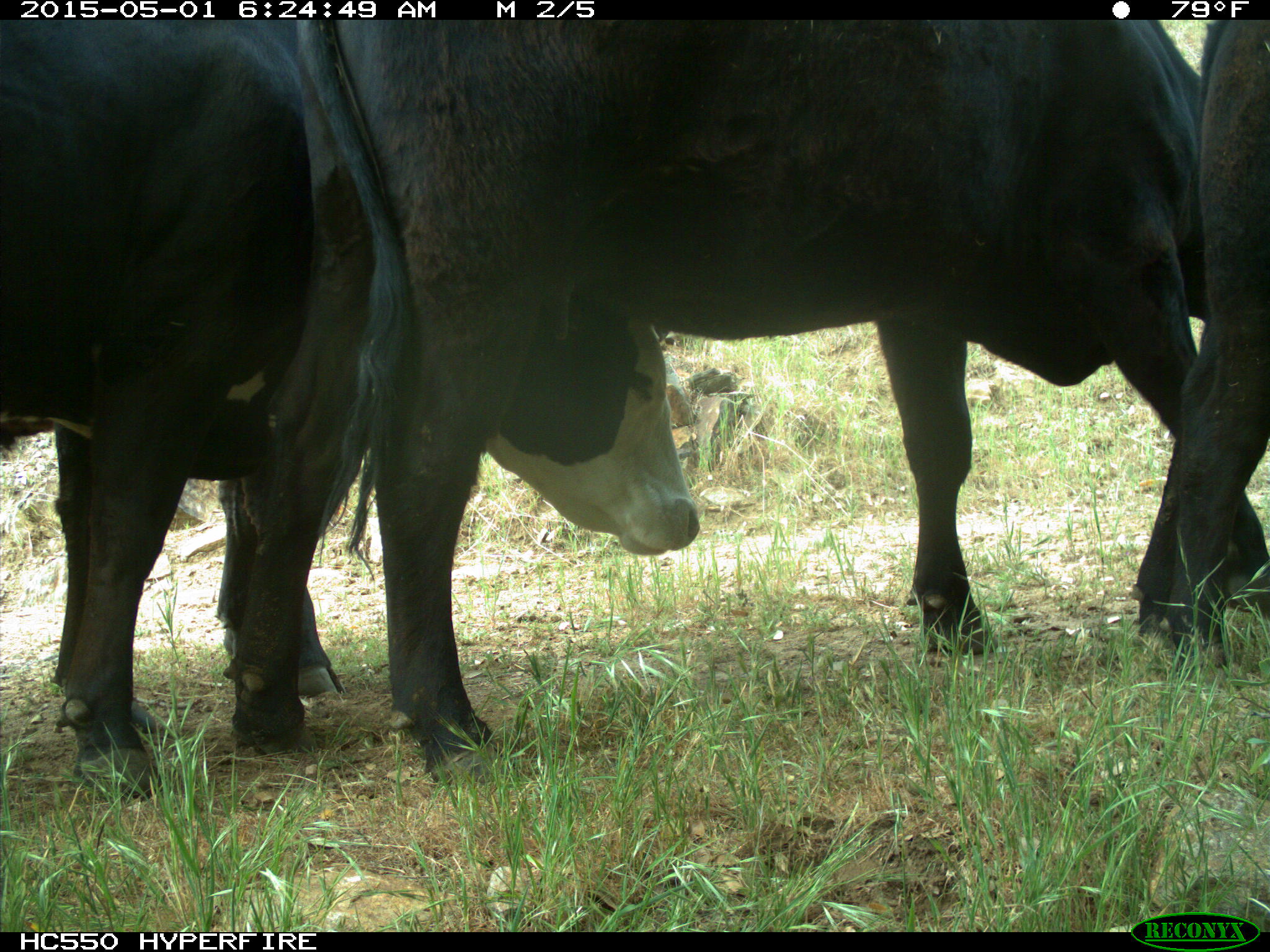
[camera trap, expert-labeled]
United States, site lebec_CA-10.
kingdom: Animalia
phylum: Chordata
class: Mammalia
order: Artiodactyla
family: Bovidae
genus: Bos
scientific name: Bos taurus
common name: domestic cow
Bos taurus (domestic cow).